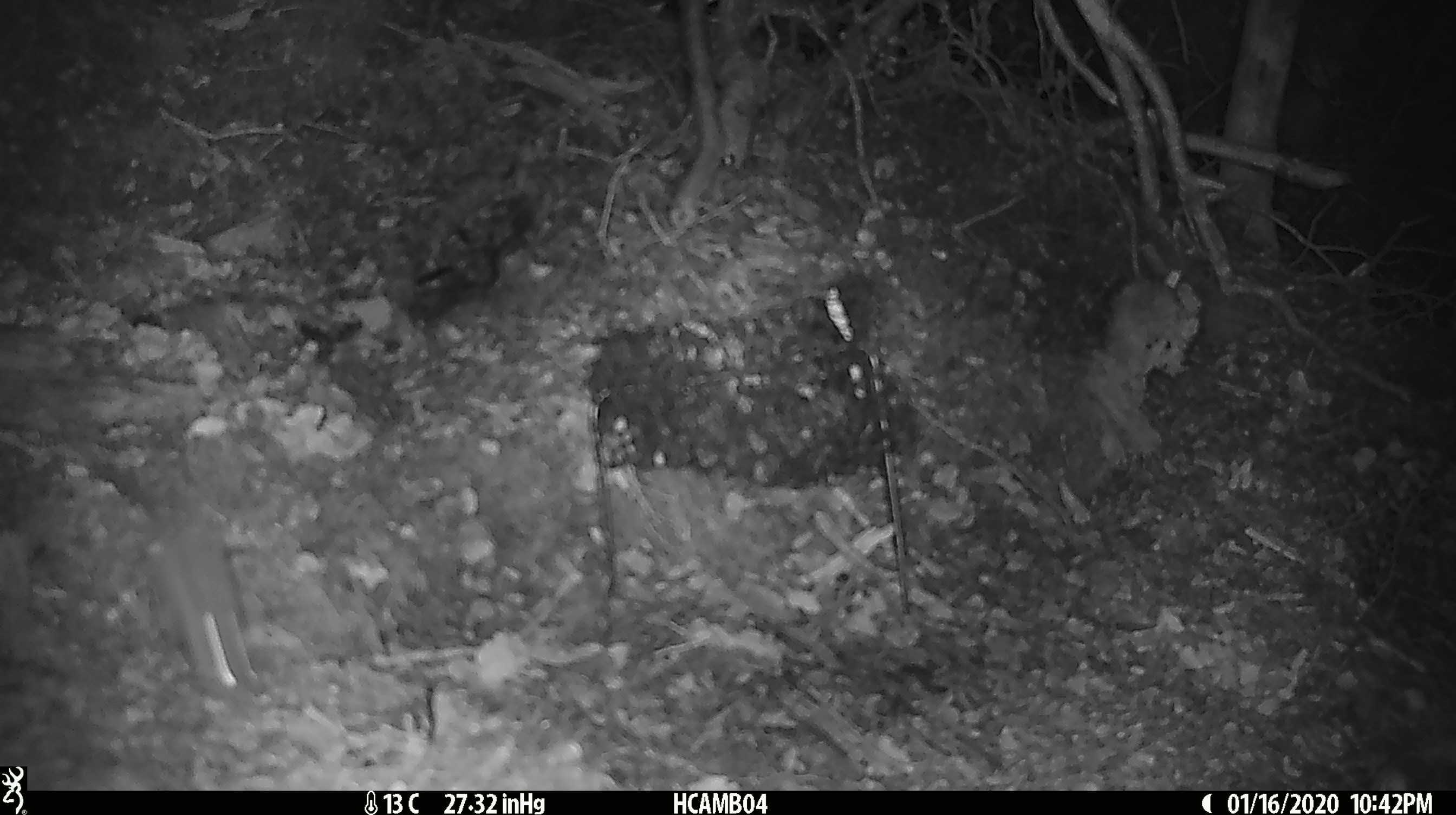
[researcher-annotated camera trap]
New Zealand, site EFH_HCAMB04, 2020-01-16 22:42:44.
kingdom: Animalia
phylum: Chordata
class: Mammalia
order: Rodentia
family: Muridae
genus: Mus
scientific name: Mus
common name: mouse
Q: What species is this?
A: Mouse (Mus).